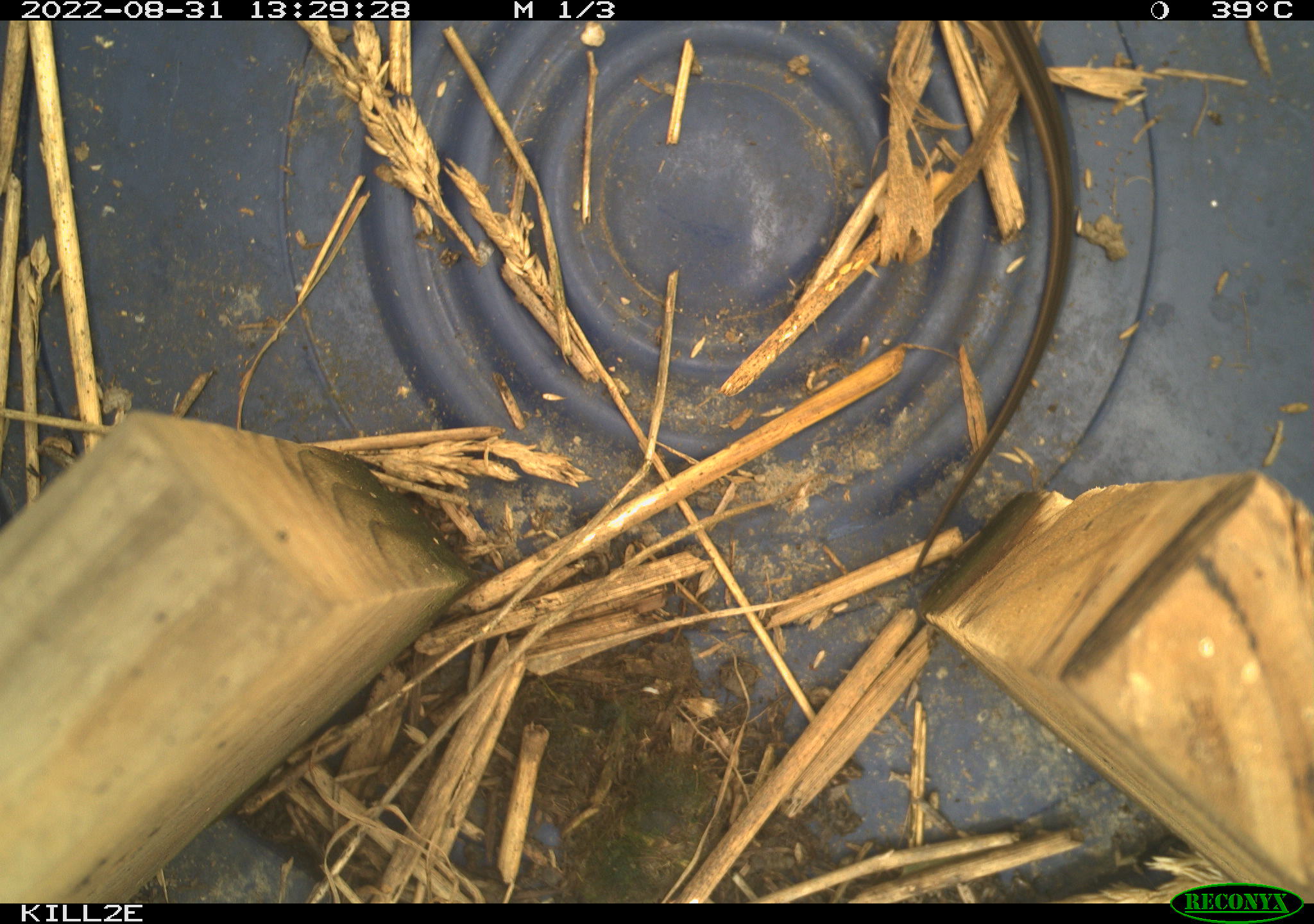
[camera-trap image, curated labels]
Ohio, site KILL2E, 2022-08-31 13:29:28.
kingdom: Animalia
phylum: Chordata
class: Reptilia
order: Squamata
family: Colubridae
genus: Thamnophis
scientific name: Thamnophis sirtalis sirtalis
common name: eastern gartersnake